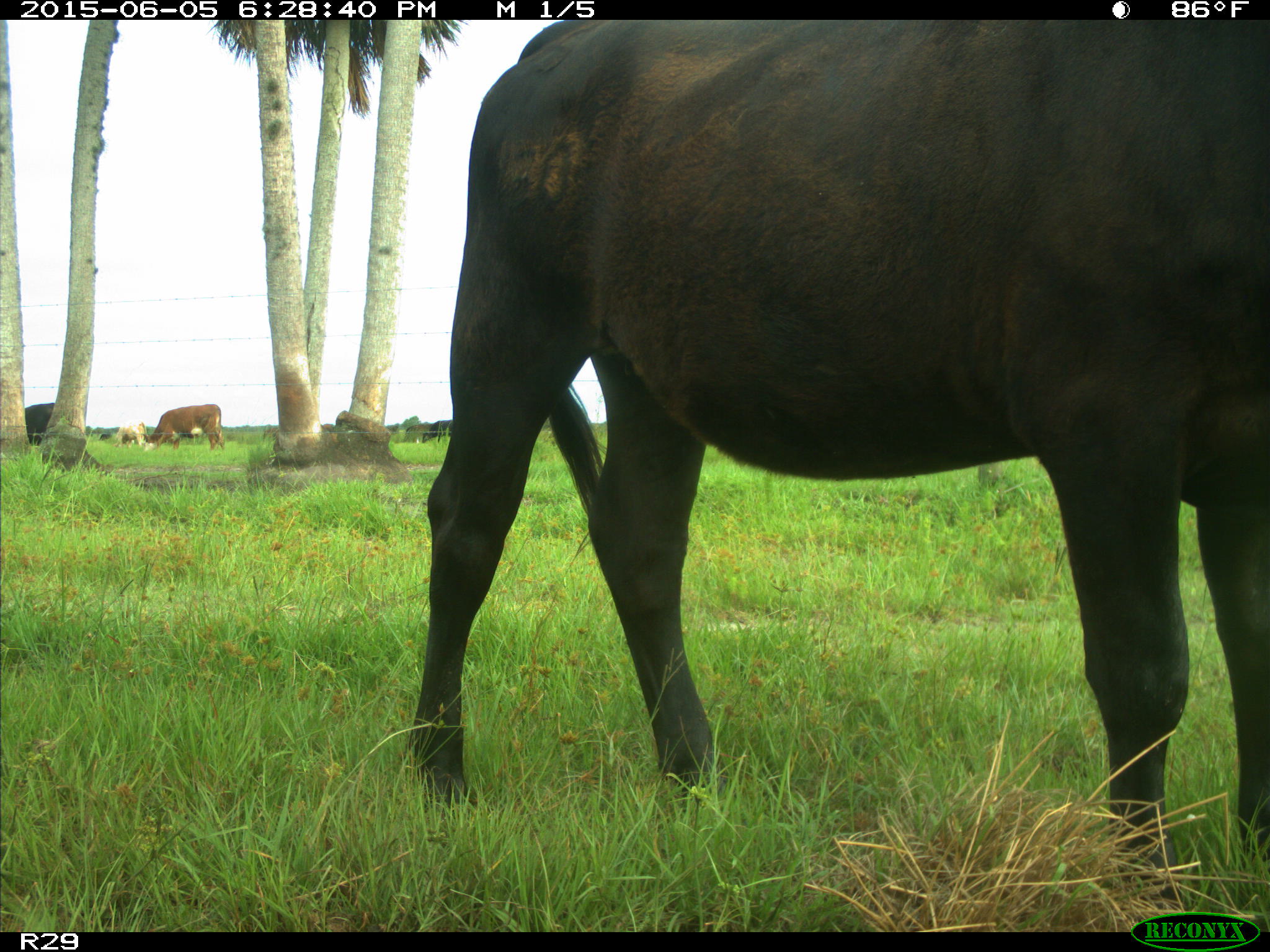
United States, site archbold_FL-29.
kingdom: Animalia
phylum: Chordata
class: Mammalia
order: Artiodactyla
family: Bovidae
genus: Bos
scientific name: Bos taurus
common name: domestic cow